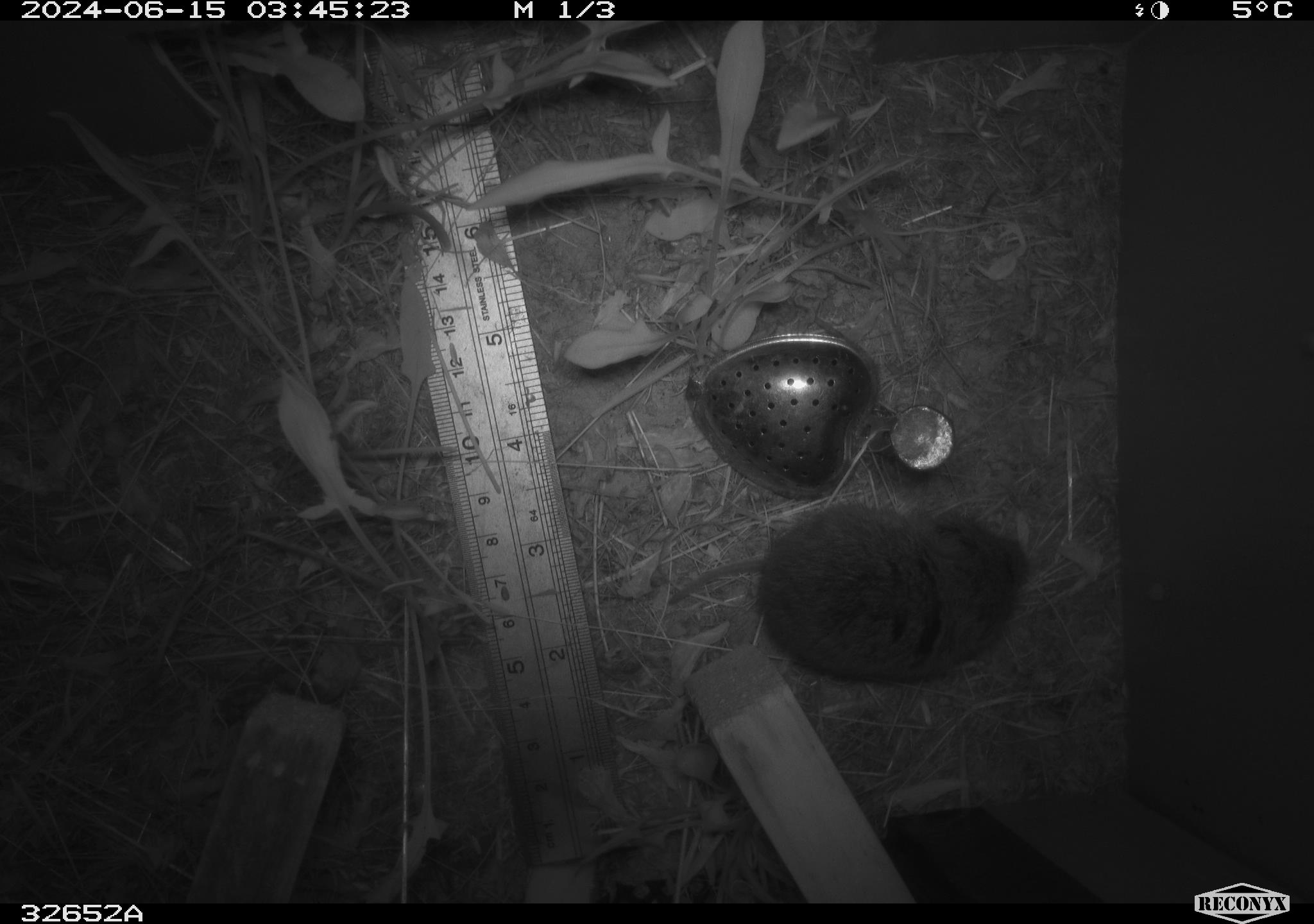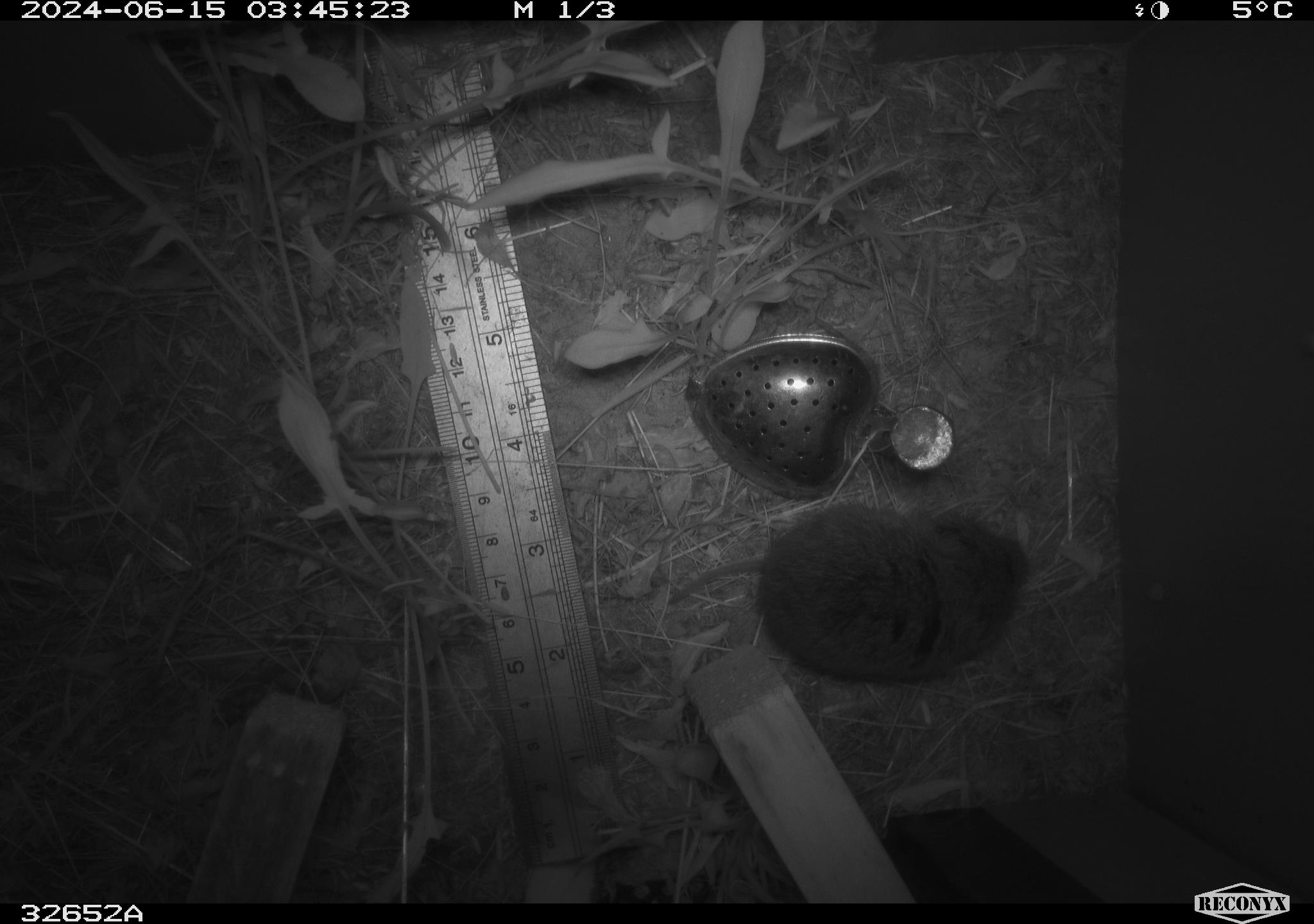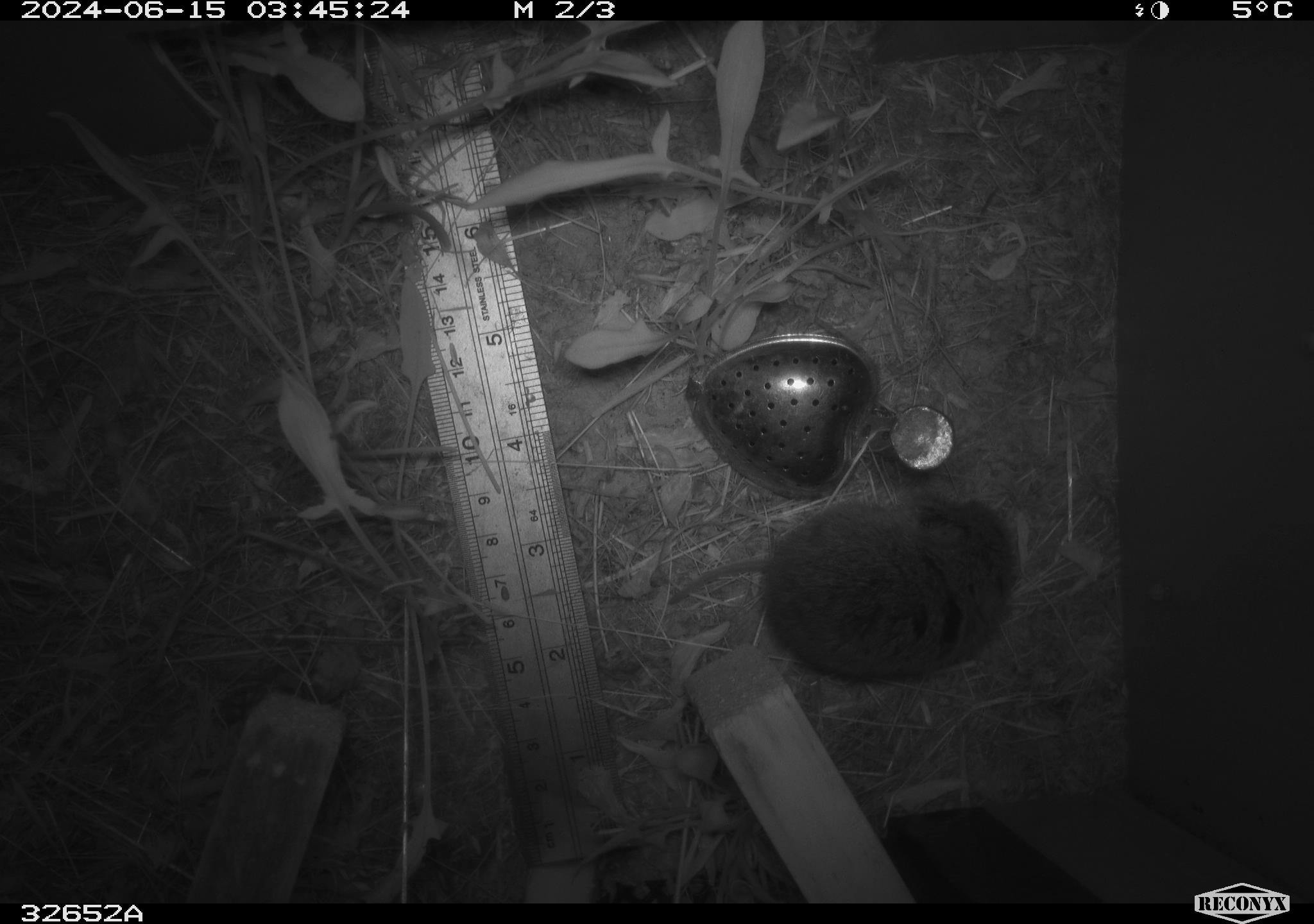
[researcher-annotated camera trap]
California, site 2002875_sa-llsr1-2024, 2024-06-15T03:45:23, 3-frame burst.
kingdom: Animalia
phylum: Chordata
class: Mammalia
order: Rodentia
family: Cricetidae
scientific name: Arvicolinae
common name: voles, lemmings, and muskrats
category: arvicolinae subfamily